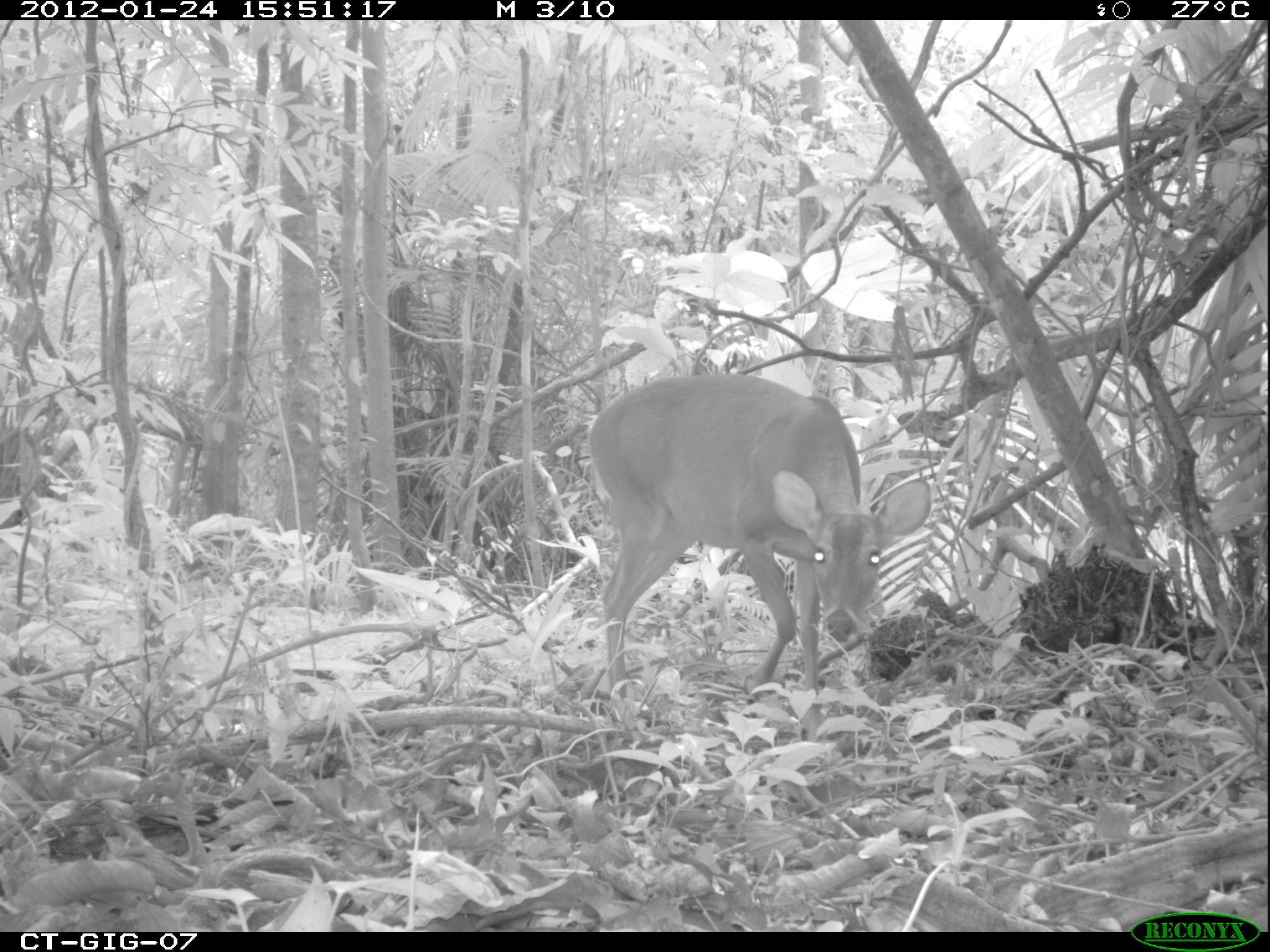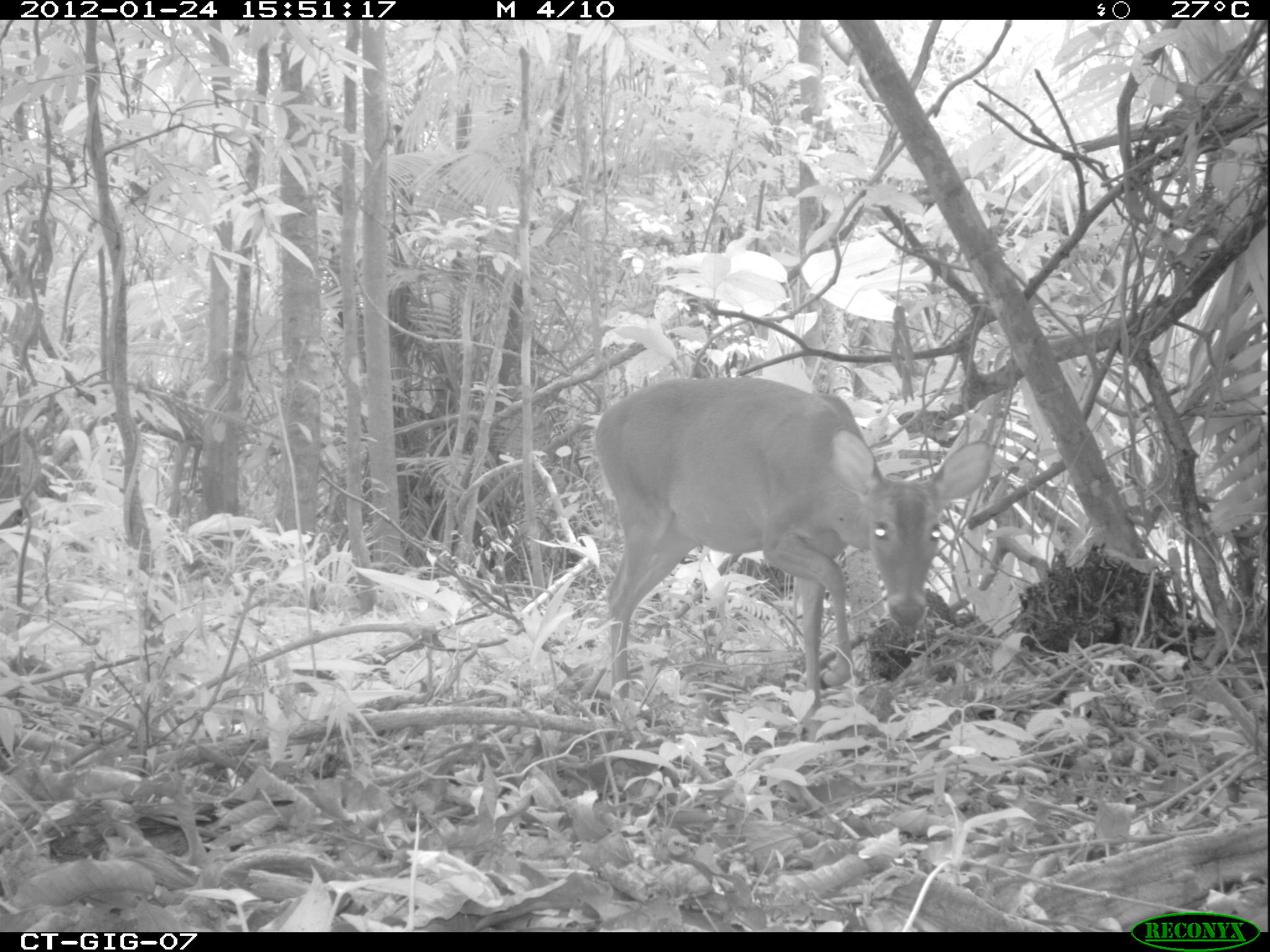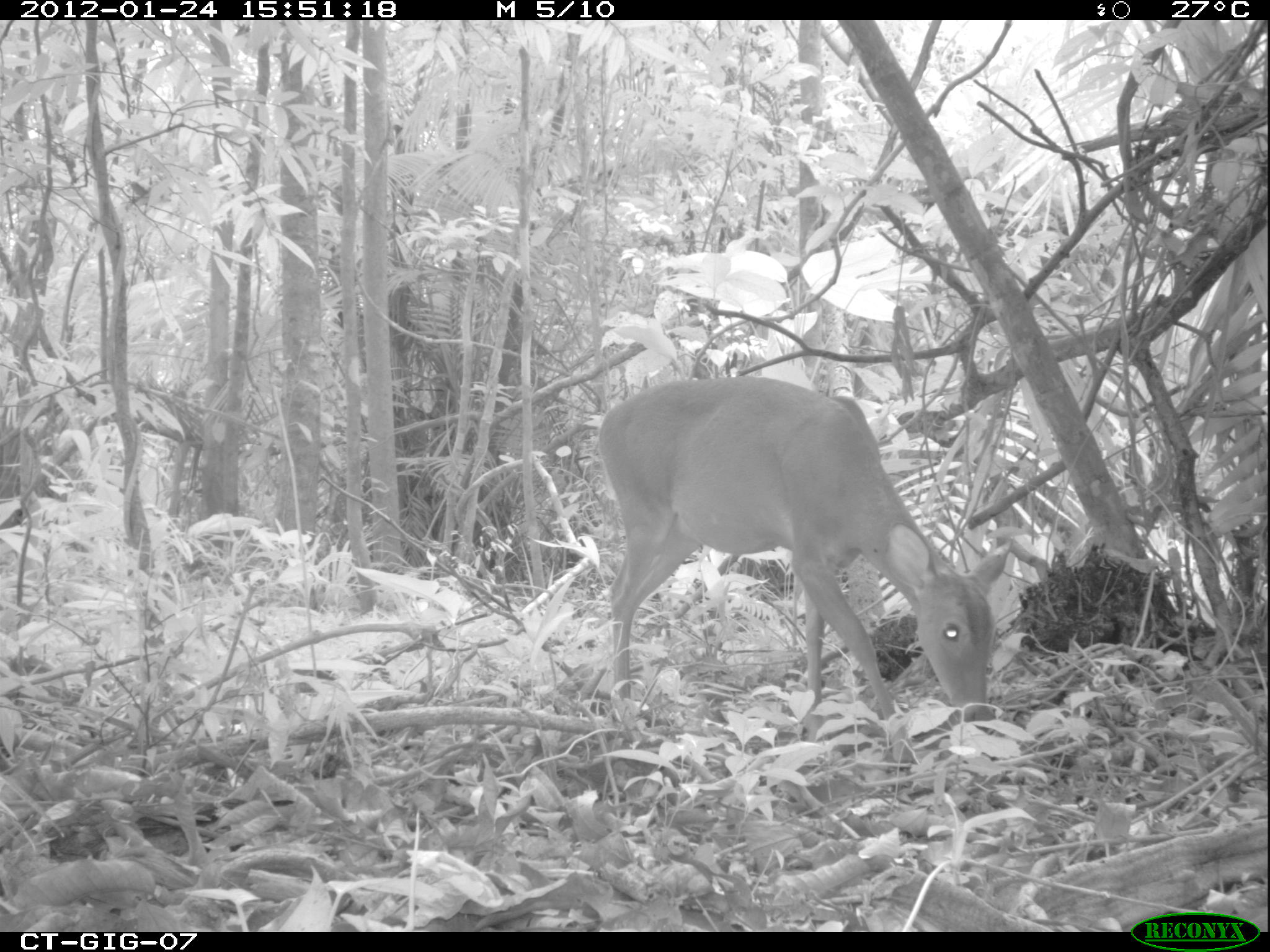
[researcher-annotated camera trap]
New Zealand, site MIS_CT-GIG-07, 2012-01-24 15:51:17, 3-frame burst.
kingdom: Animalia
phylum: Chordata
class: Mammalia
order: Artiodactyla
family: Cervidae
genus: Odocoileus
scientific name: Odocoileus virginianus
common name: white-tailed deer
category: white tailed deer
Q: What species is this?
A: White tailed deer (white-tailed deer) (Odocoileus virginianus).